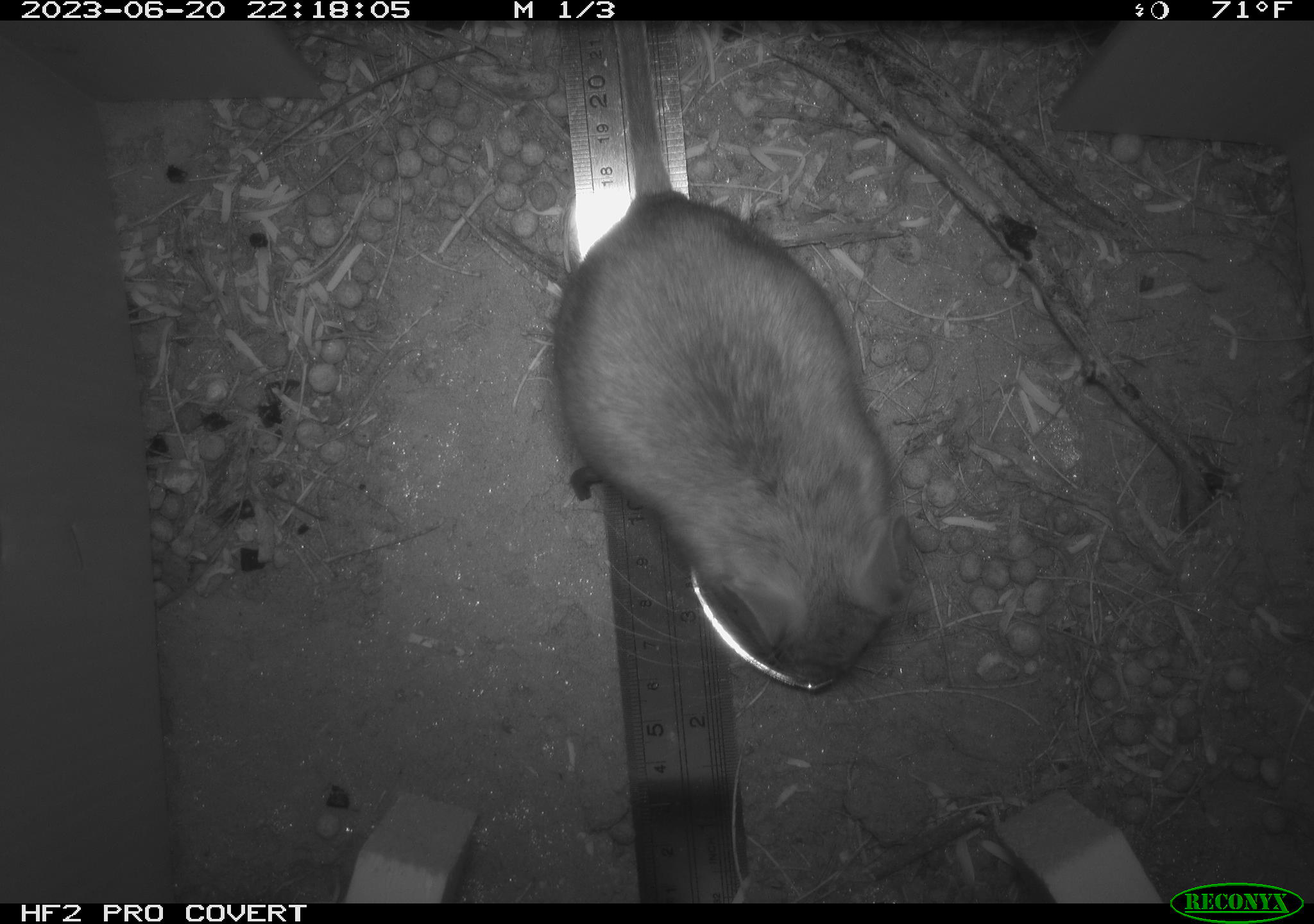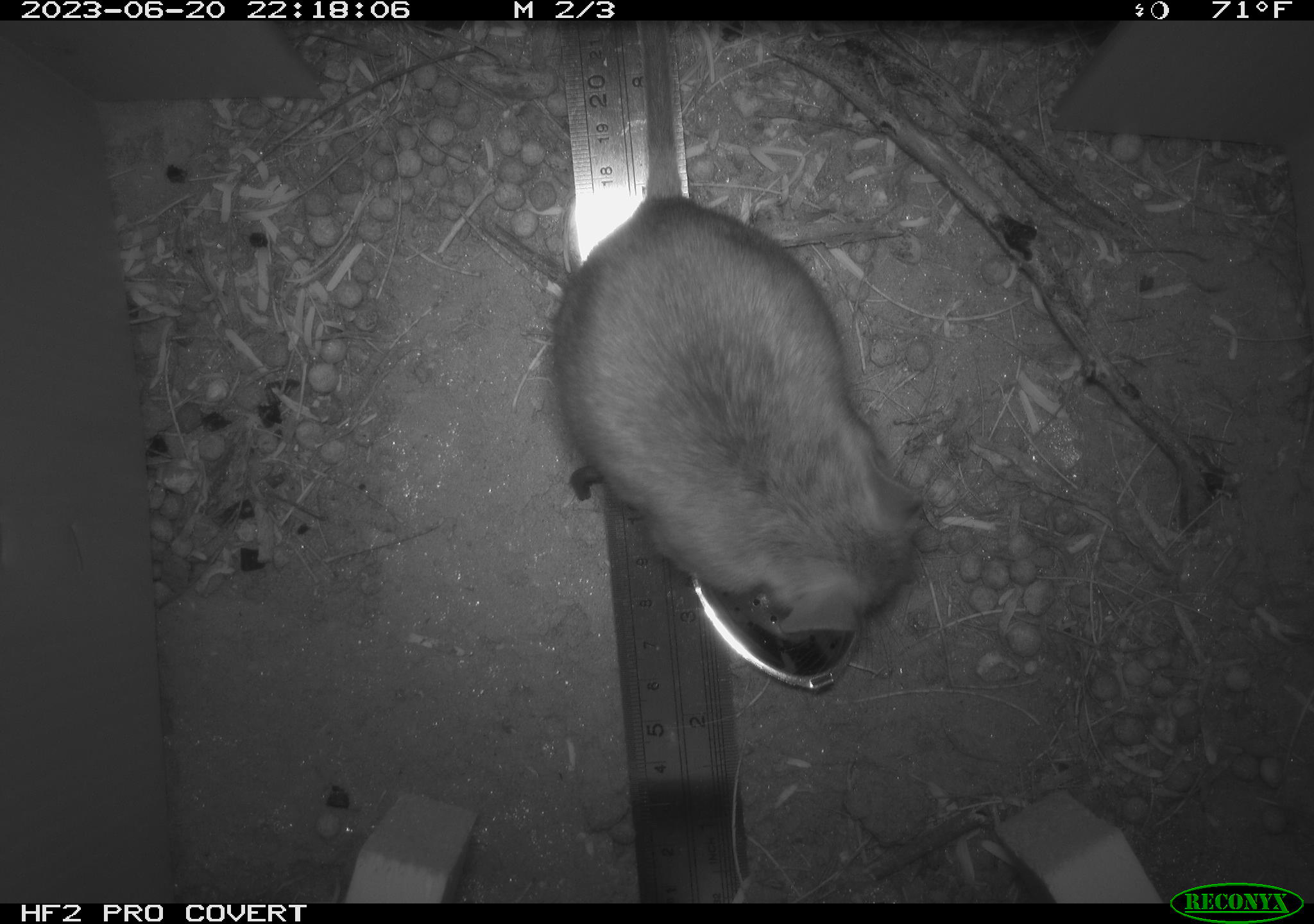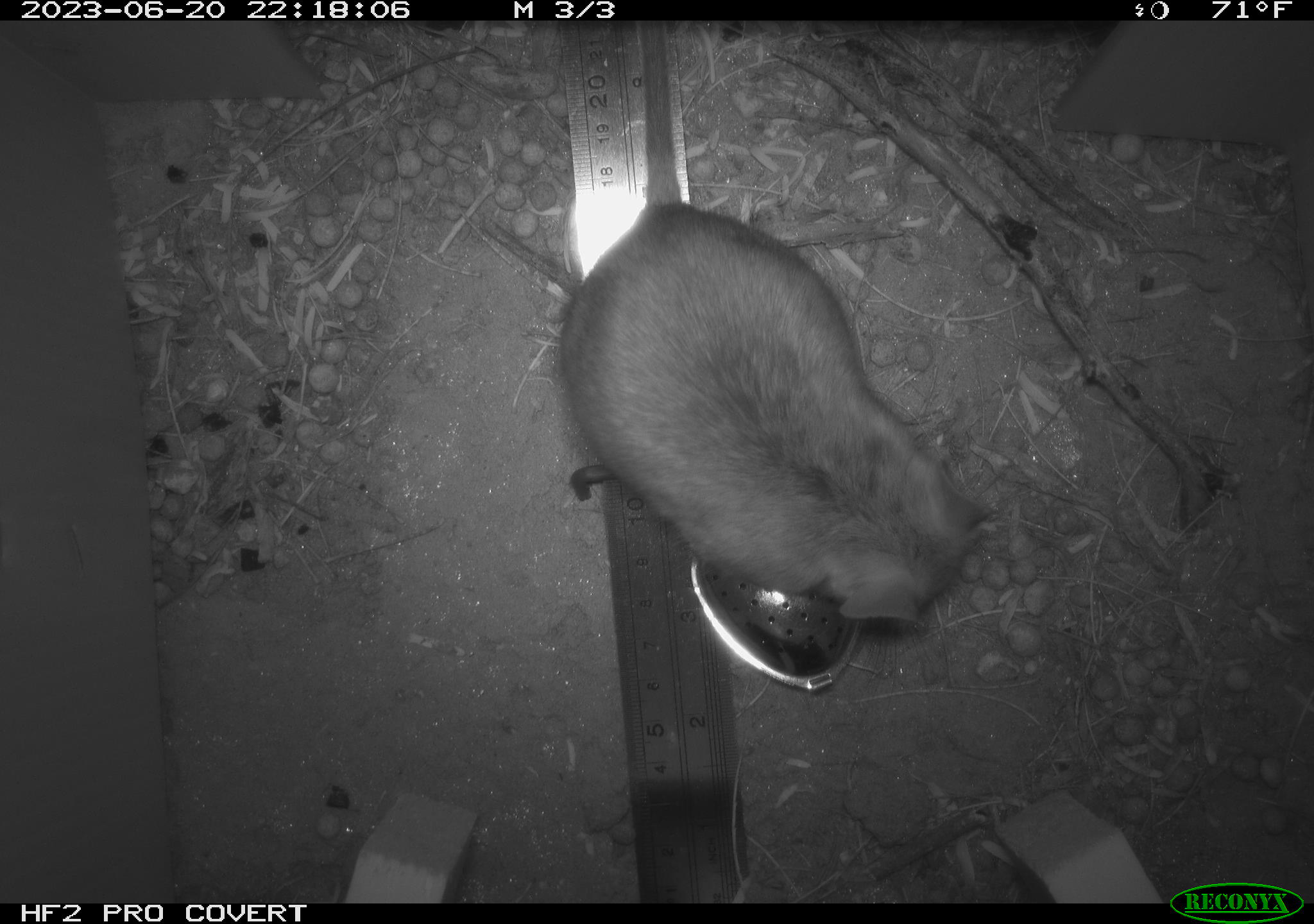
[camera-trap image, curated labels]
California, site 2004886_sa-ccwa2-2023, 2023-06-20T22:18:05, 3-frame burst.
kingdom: Animalia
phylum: Chordata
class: Mammalia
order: Rodentia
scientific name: Rodentia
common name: rodent